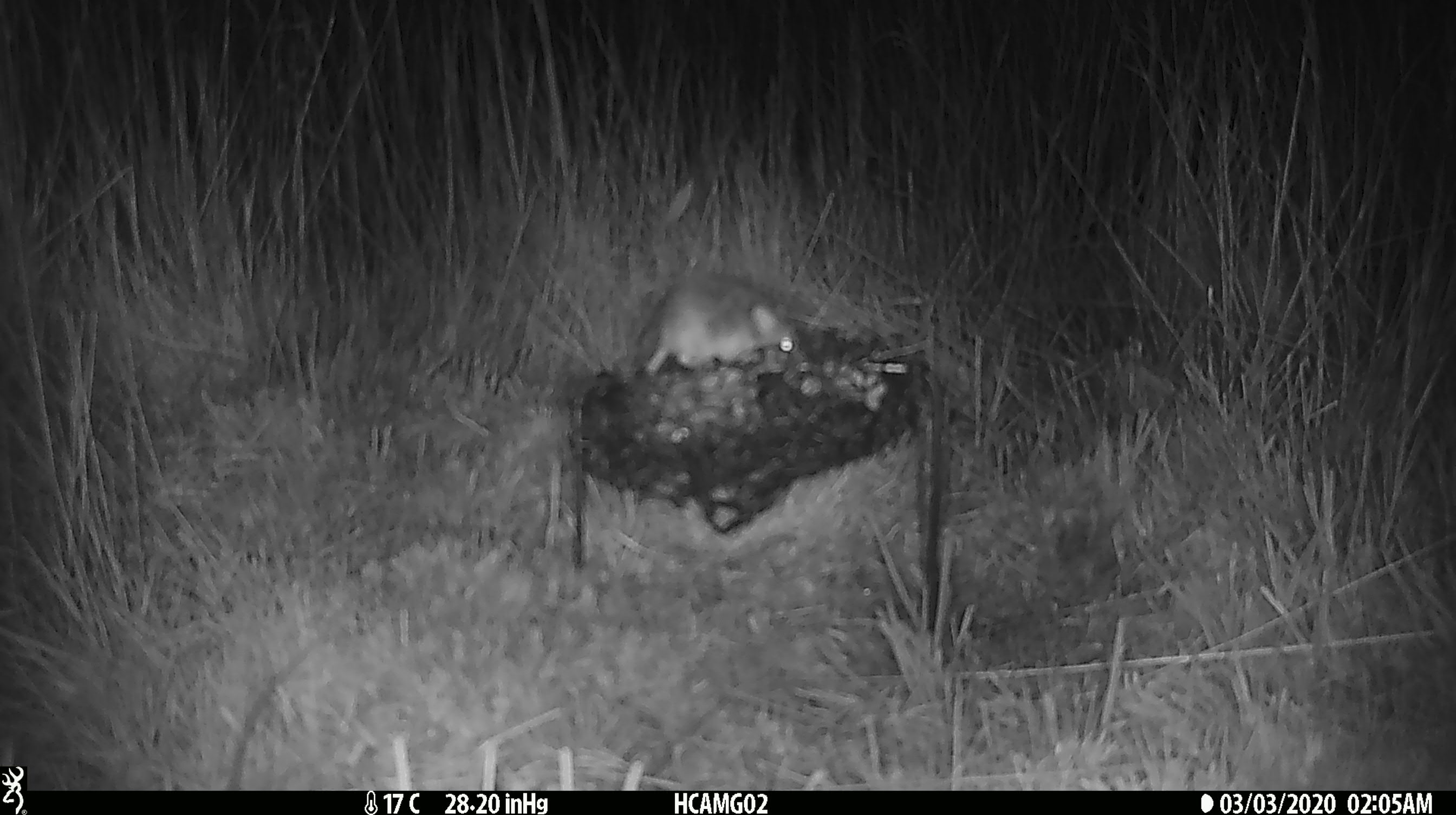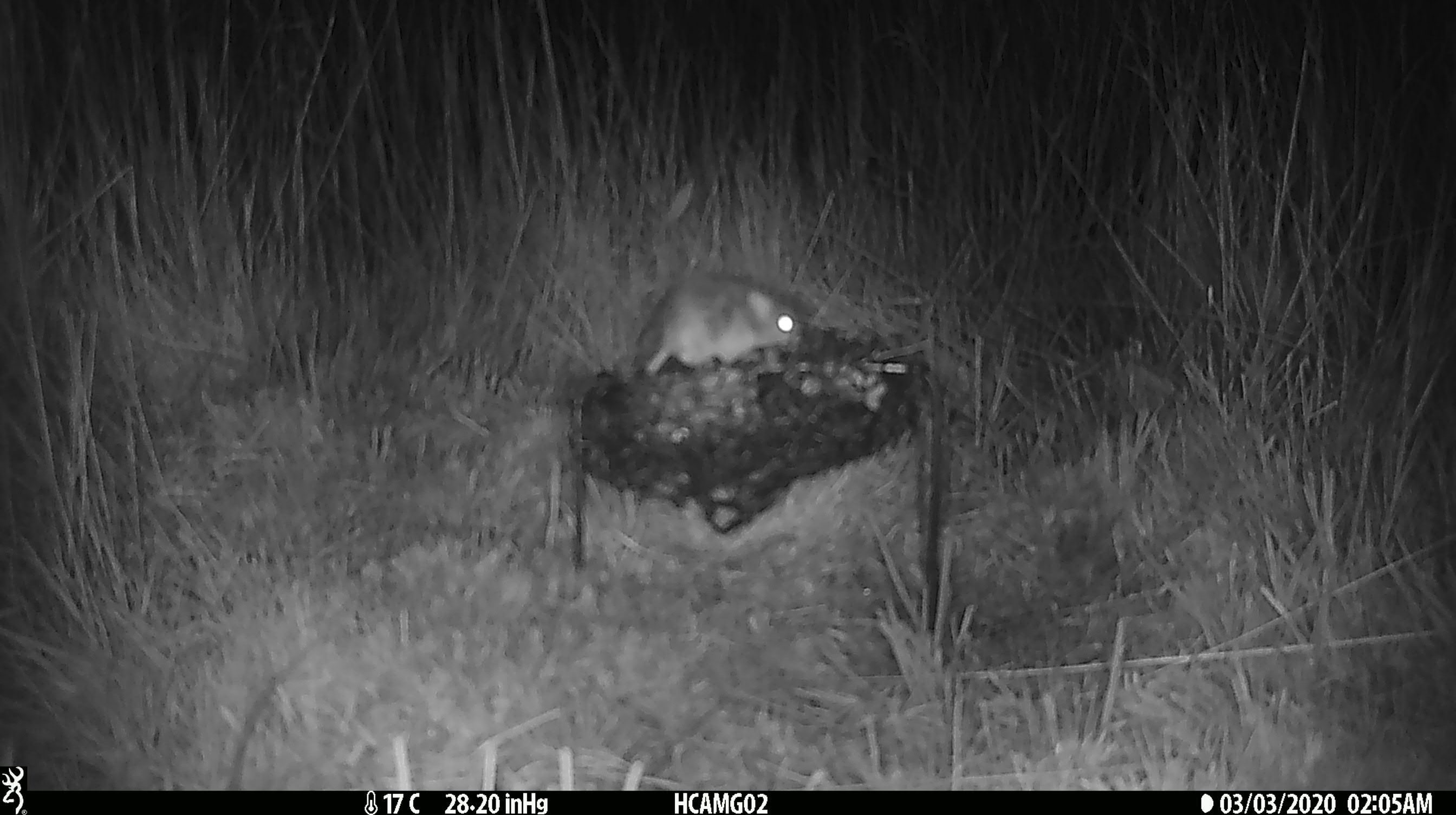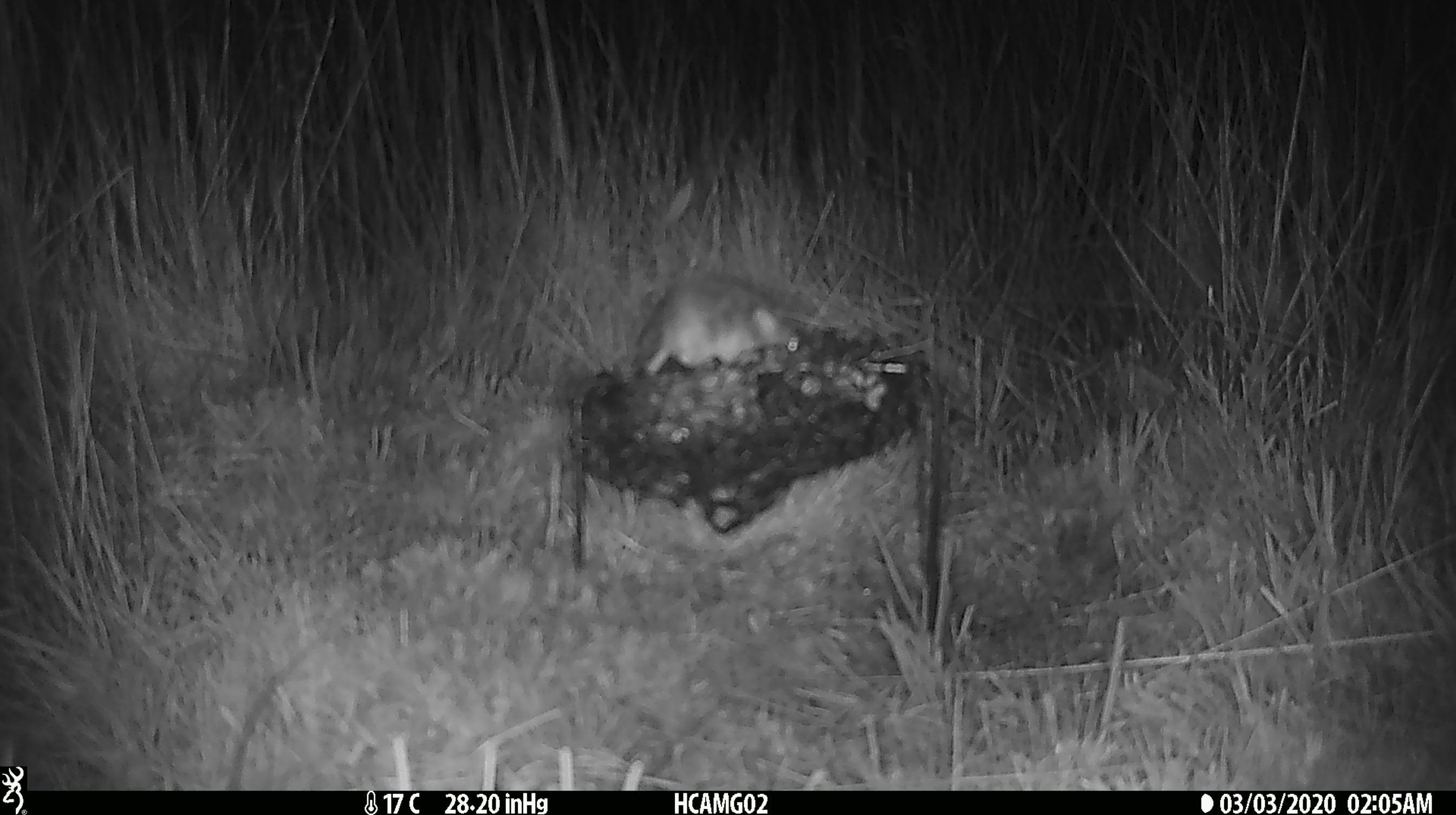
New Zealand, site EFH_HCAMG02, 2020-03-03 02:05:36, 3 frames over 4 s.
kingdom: Animalia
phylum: Chordata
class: Mammalia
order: Rodentia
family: Muridae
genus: Mus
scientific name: Mus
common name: mouse